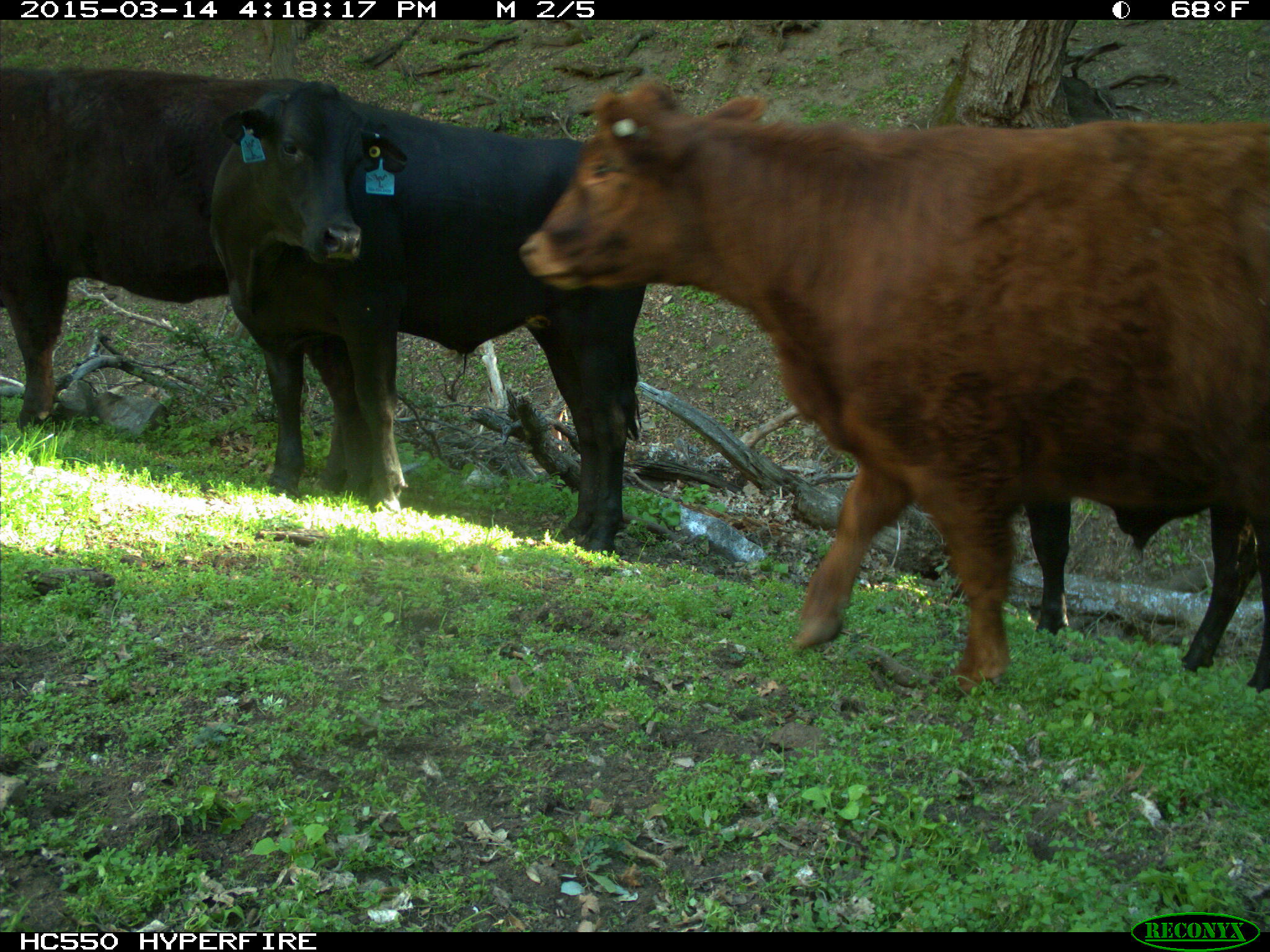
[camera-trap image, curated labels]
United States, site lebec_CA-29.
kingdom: Animalia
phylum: Chordata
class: Mammalia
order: Artiodactyla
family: Bovidae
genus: Bos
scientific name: Bos taurus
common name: domestic cow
Bos taurus (domestic cow).